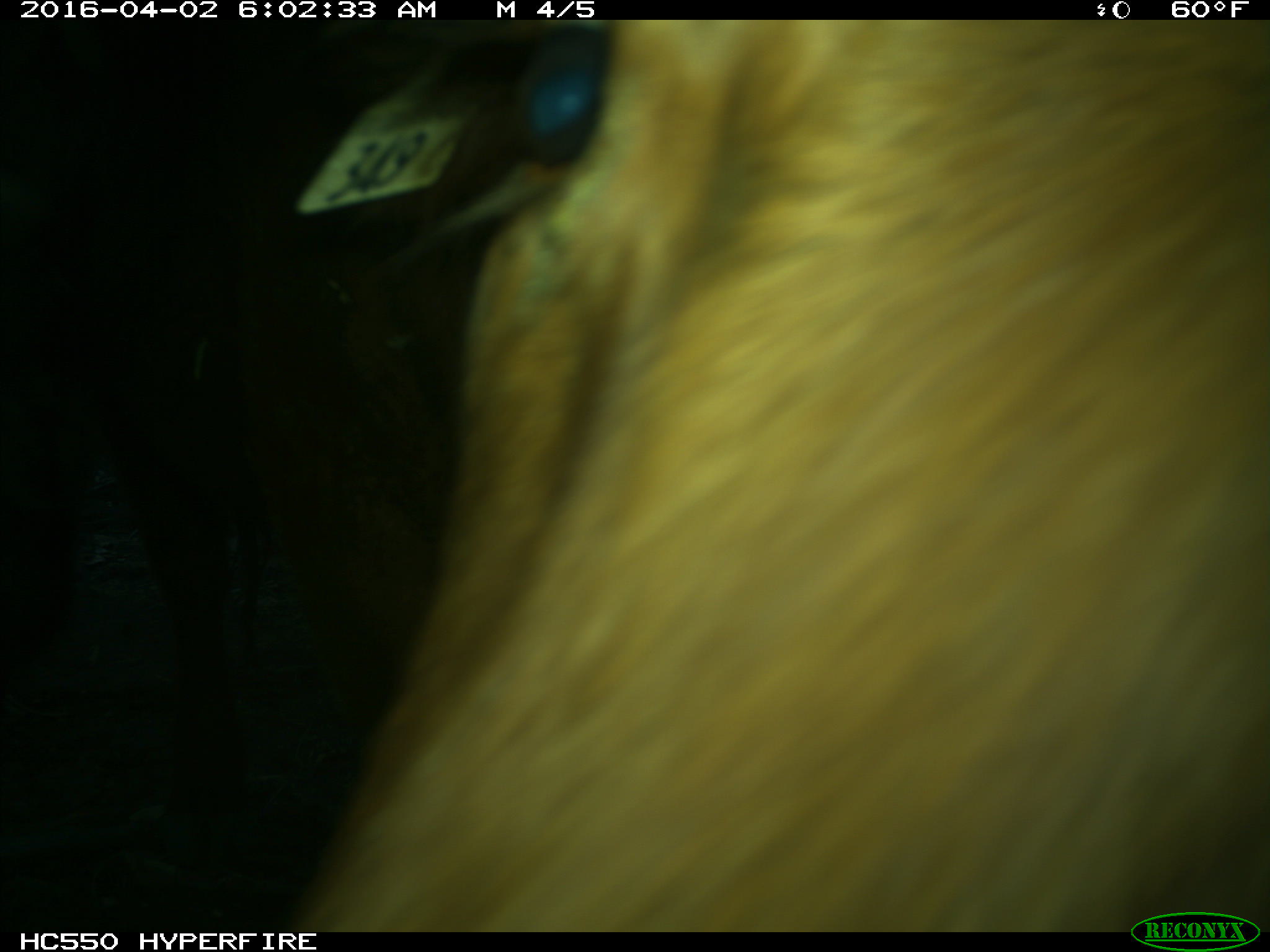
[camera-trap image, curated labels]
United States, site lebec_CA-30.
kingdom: Animalia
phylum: Chordata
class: Mammalia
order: Artiodactyla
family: Bovidae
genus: Bos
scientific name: Bos taurus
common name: domestic cow